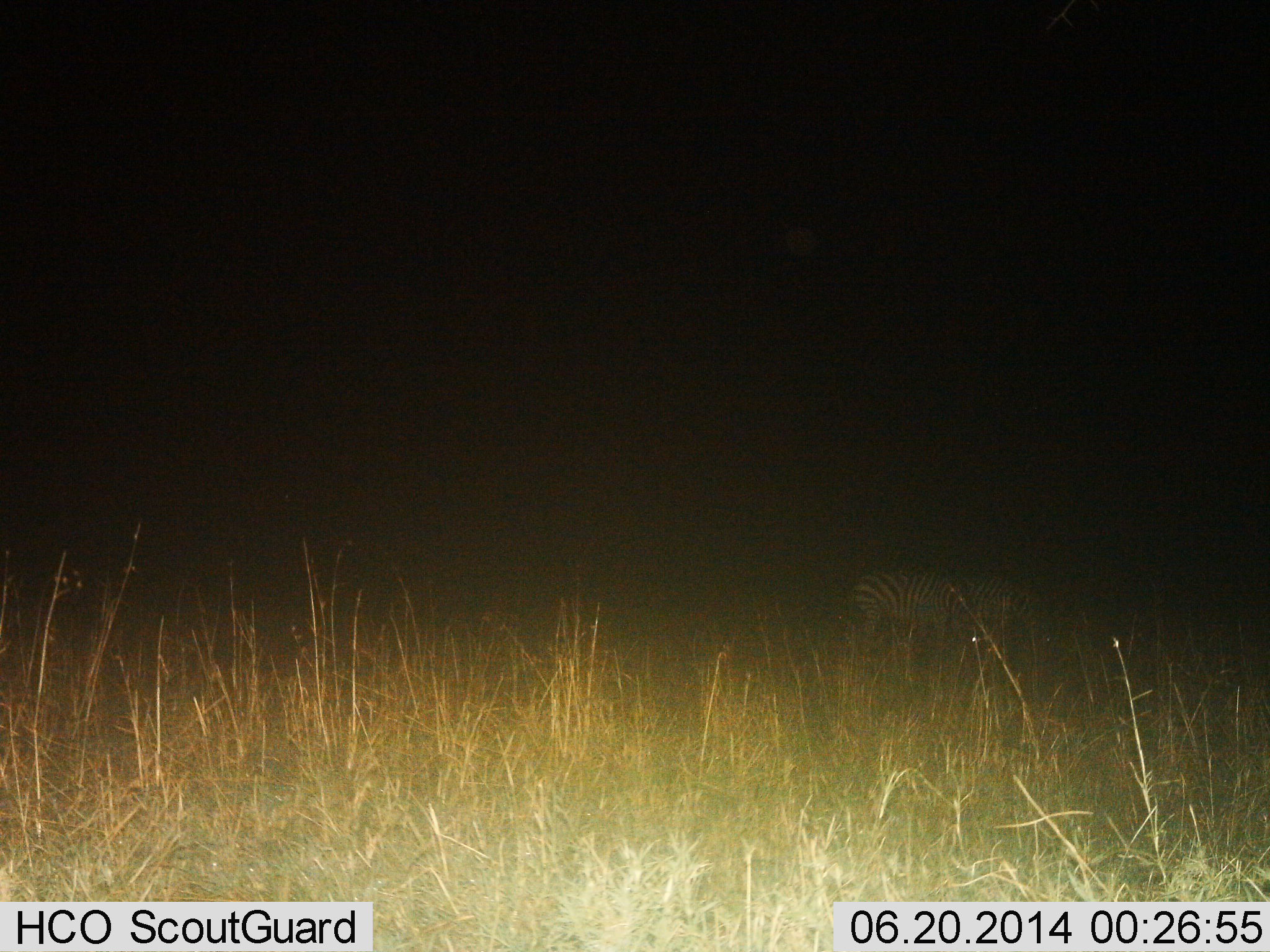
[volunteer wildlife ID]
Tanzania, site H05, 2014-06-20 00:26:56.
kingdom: Animalia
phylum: Chordata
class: Mammalia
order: Perissodactyla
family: Equidae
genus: Equus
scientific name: Equus quagga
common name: plains zebra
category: zebra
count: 2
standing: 70%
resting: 0%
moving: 0%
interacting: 0%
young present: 0%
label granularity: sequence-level